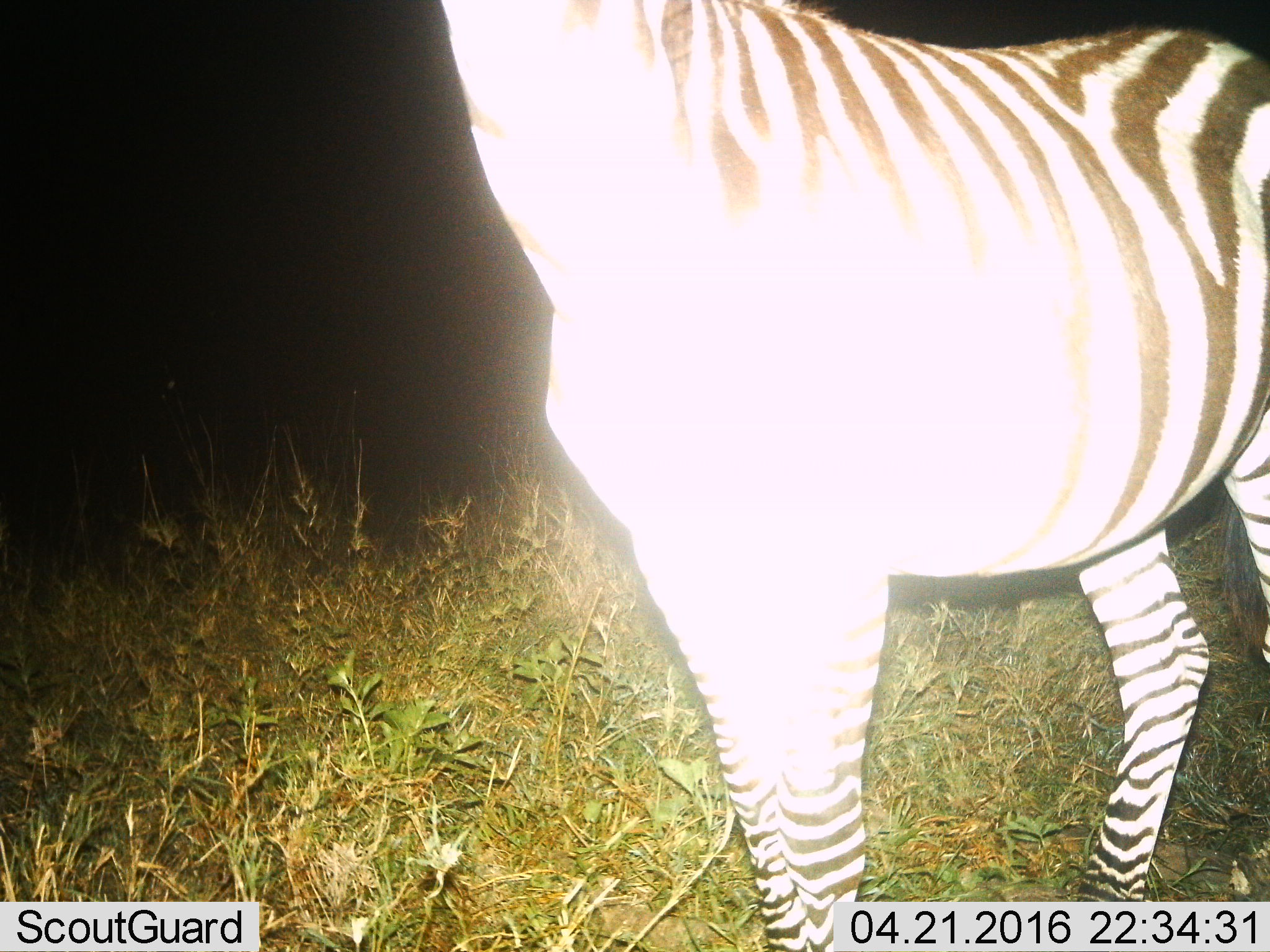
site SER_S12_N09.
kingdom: Animalia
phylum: Chordata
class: Mammalia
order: Perissodactyla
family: Equidae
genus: Equus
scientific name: Equus quagga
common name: plains zebra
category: zebraplains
Zebraplains (plains zebra) (Equus quagga), count 1. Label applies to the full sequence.